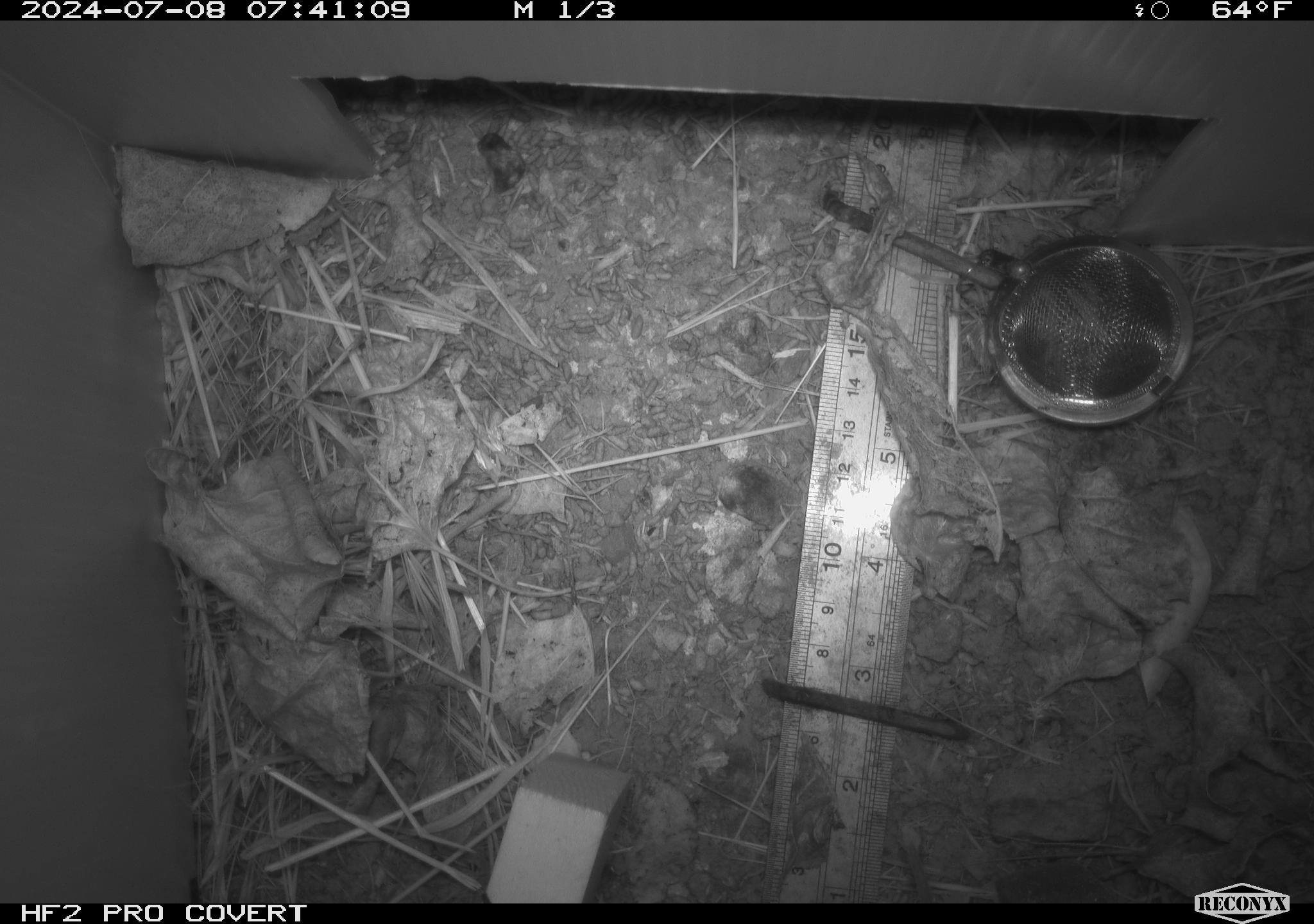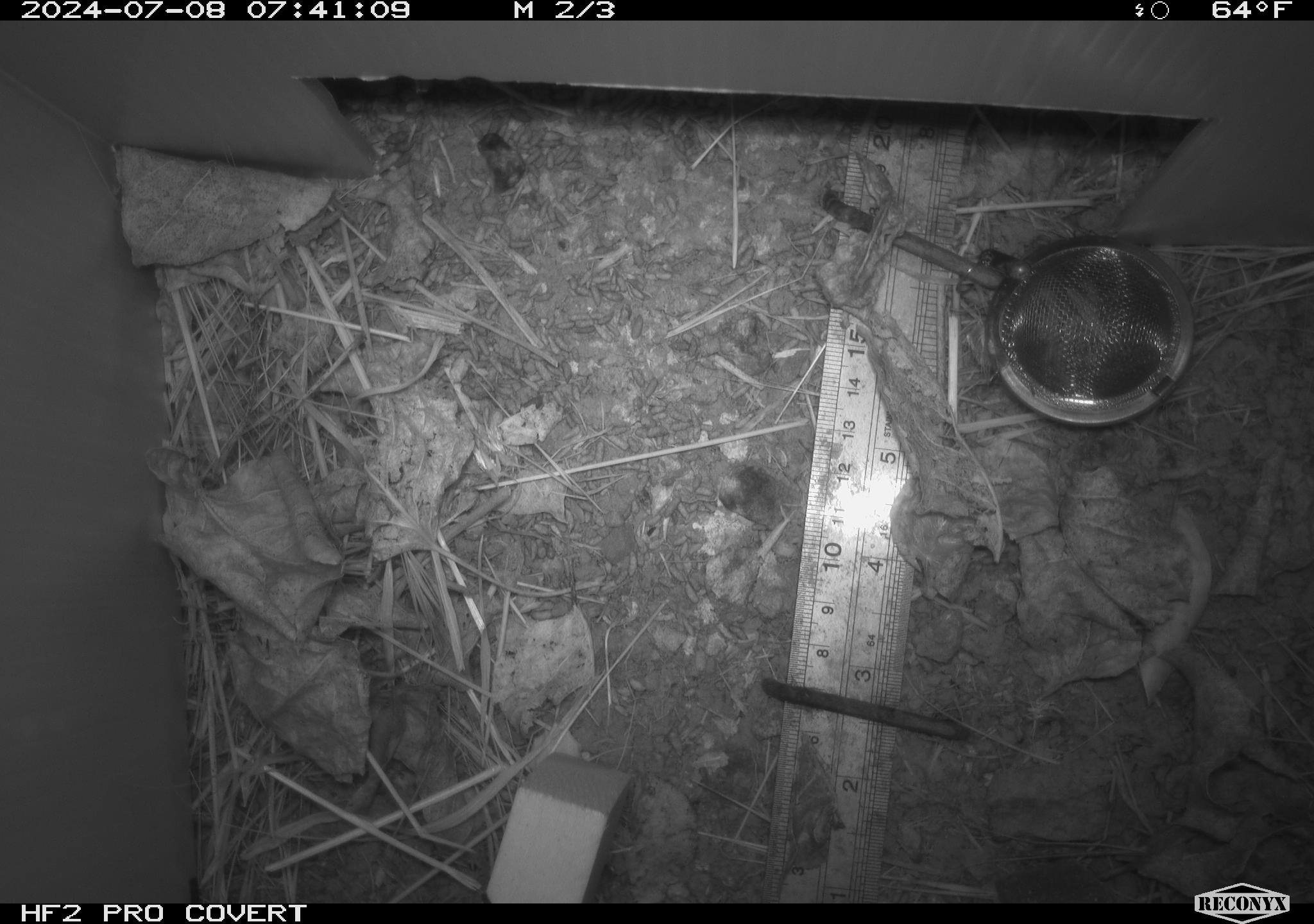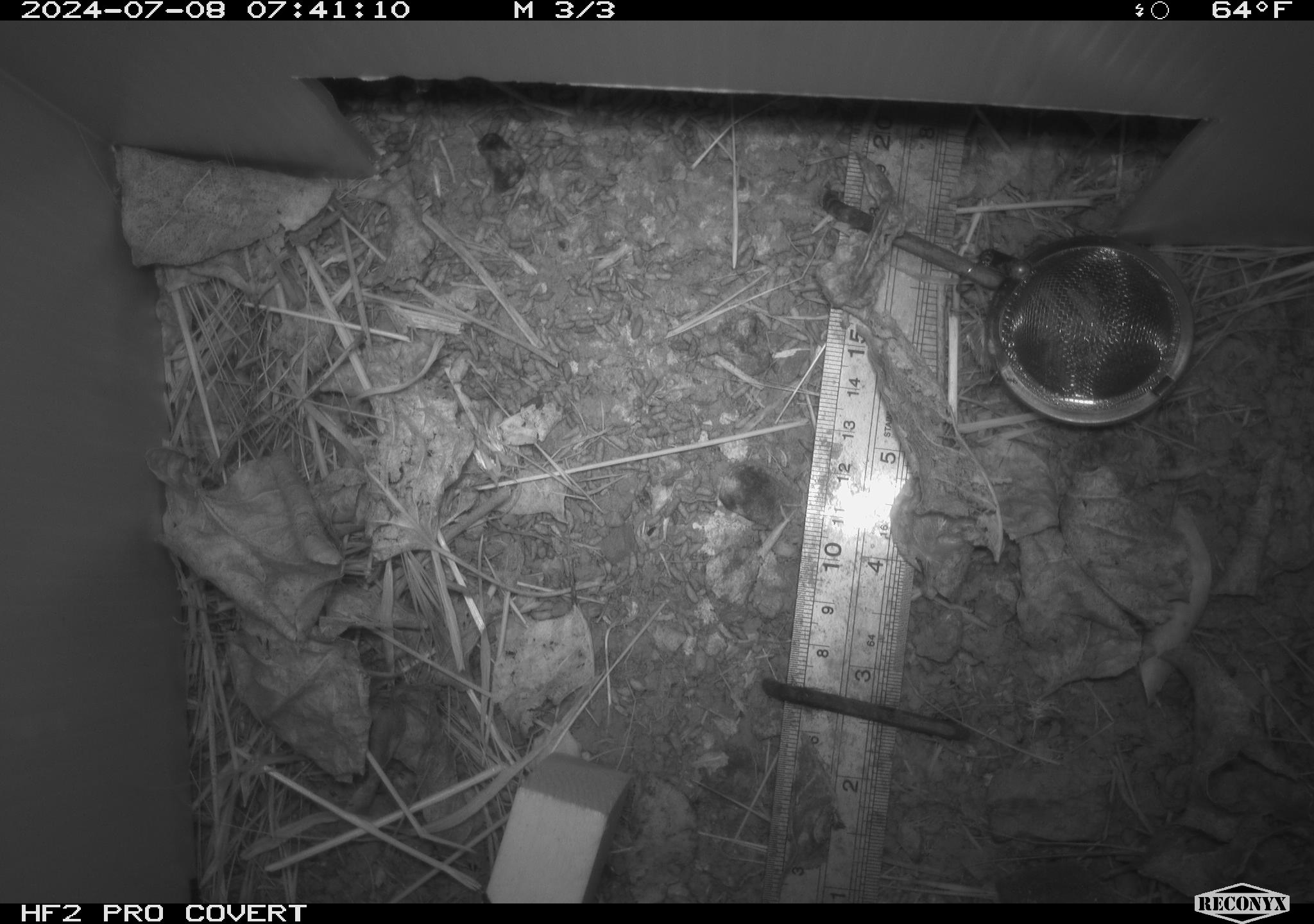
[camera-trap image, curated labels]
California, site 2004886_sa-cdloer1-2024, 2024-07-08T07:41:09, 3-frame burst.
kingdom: Animalia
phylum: Chordata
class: Mammalia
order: Rodentia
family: Cricetidae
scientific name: Arvicolinae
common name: voles, lemmings, and muskrats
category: arvicolinae subfamily